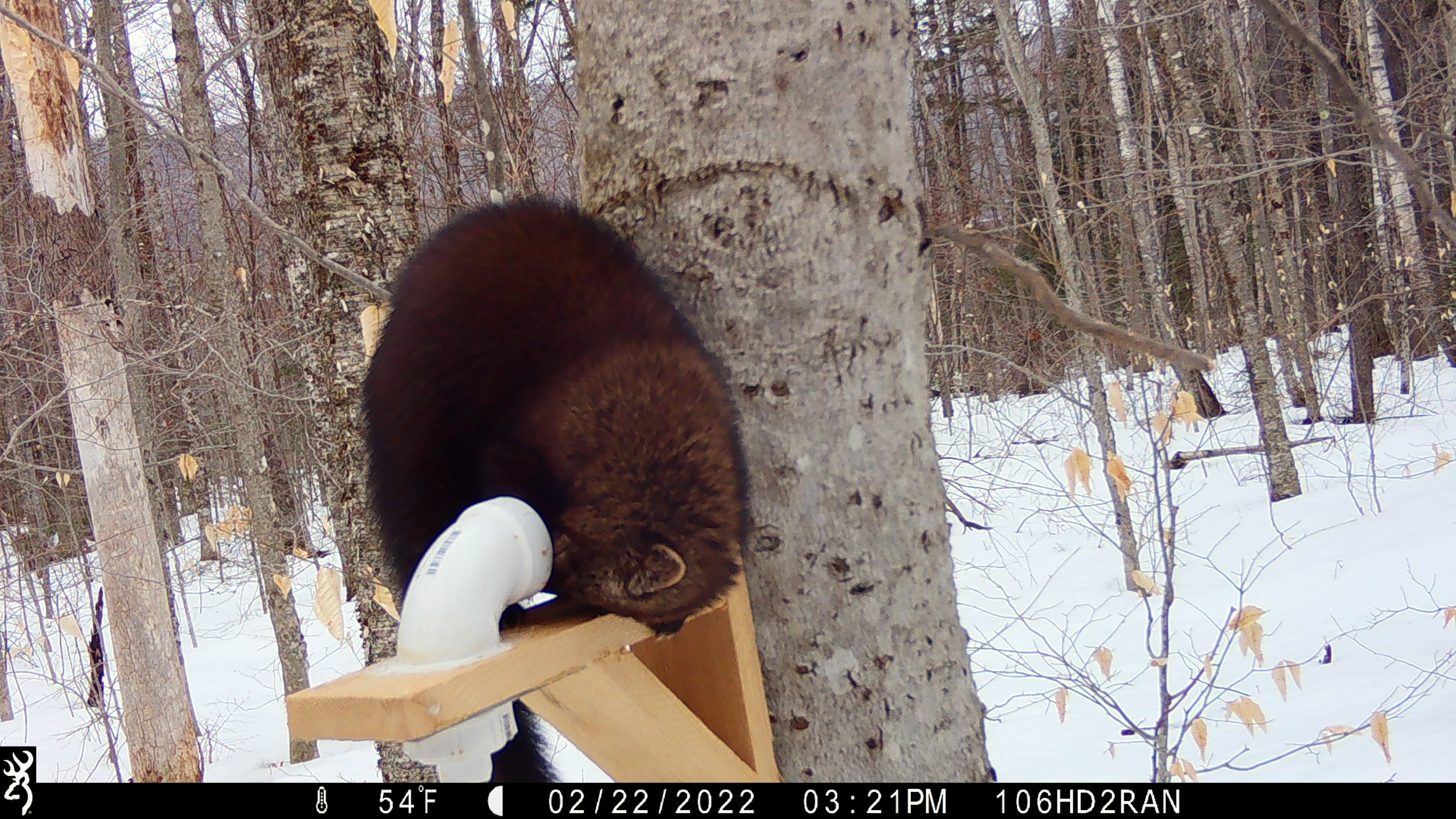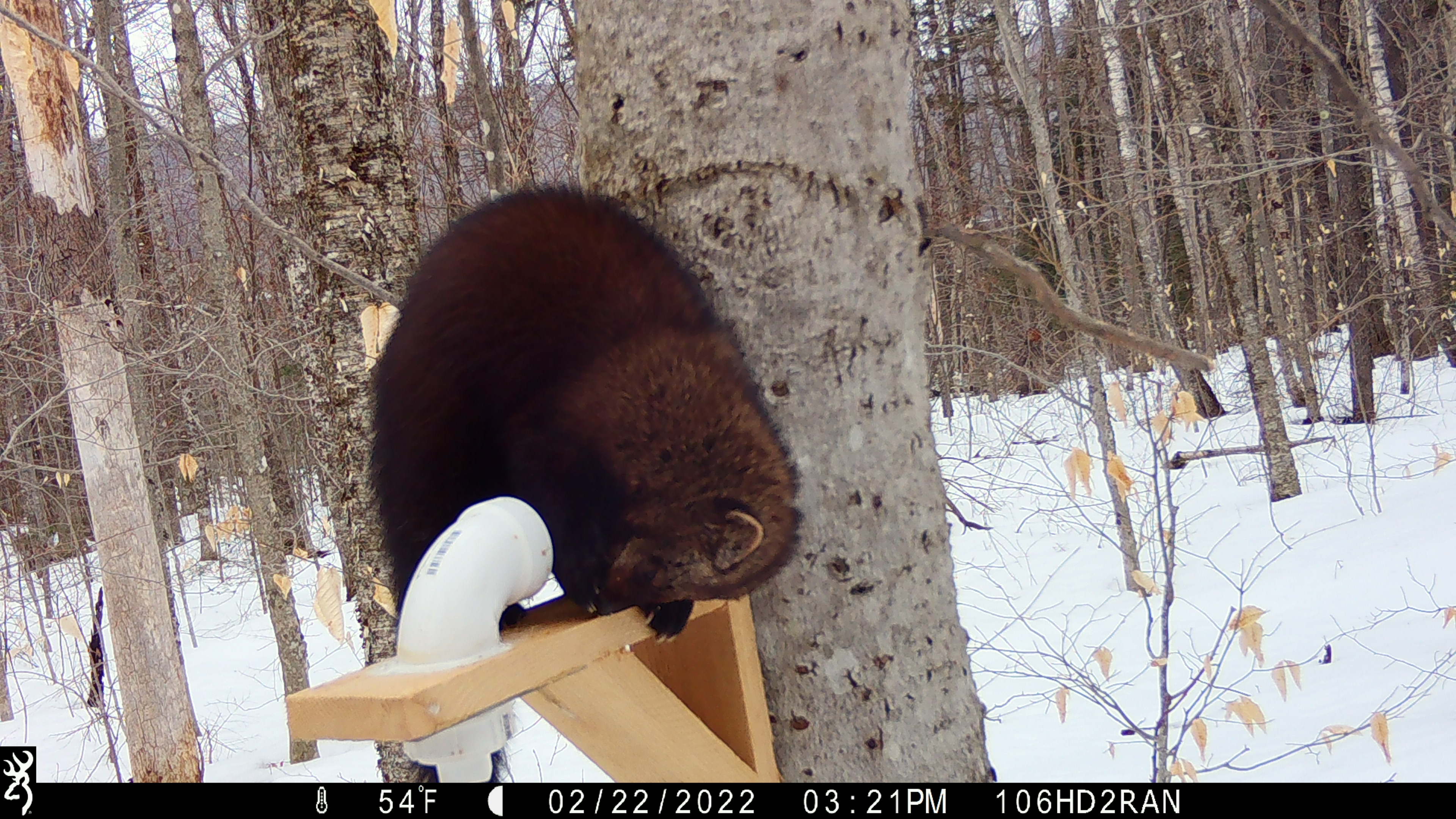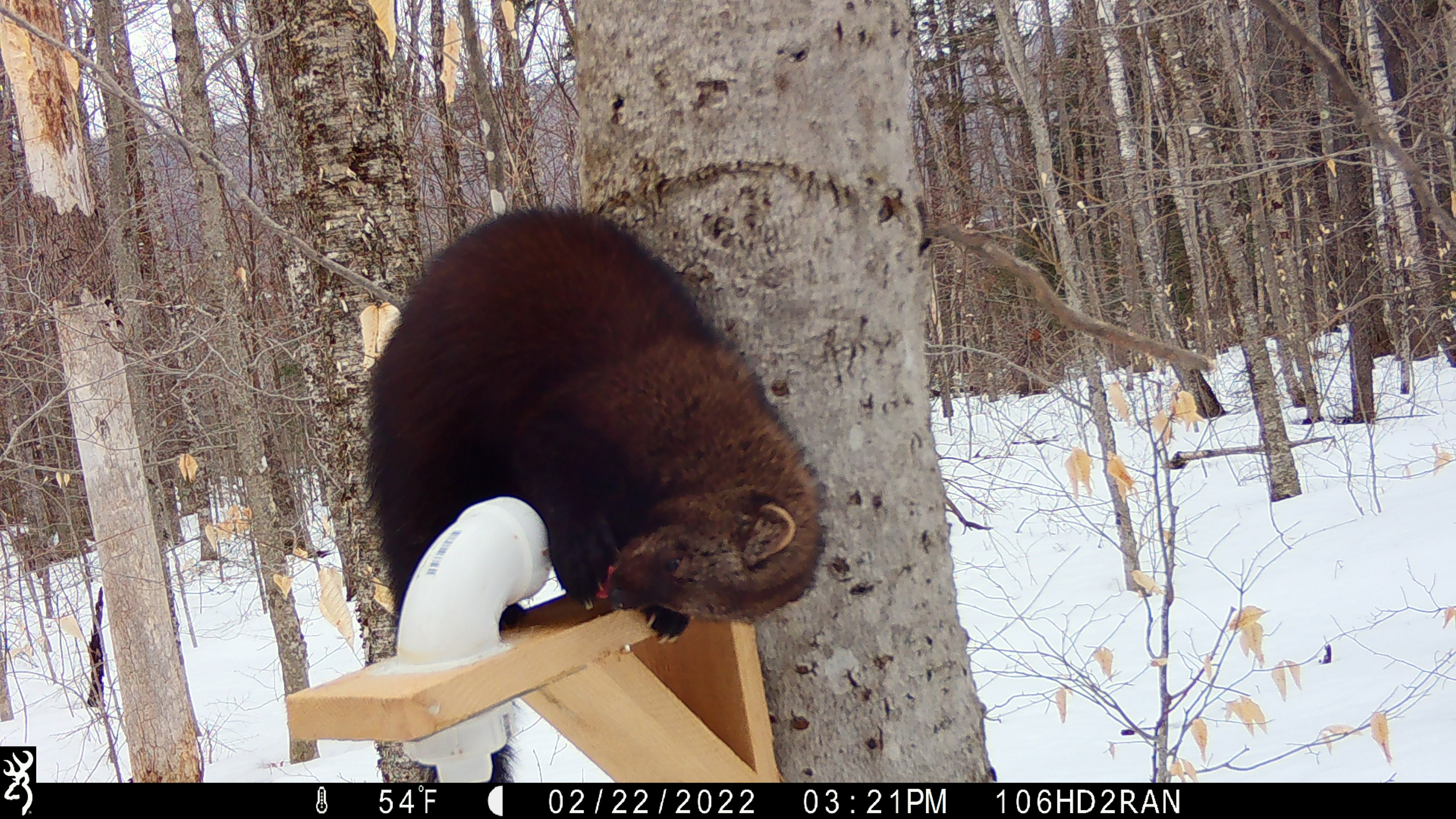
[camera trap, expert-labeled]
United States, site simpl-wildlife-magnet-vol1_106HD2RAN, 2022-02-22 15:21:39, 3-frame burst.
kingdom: Animalia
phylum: Chordata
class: Mammalia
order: Carnivora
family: Mustelidae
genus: Pekania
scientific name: Pekania pennanti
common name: fisher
Fisher (Pekania pennanti).